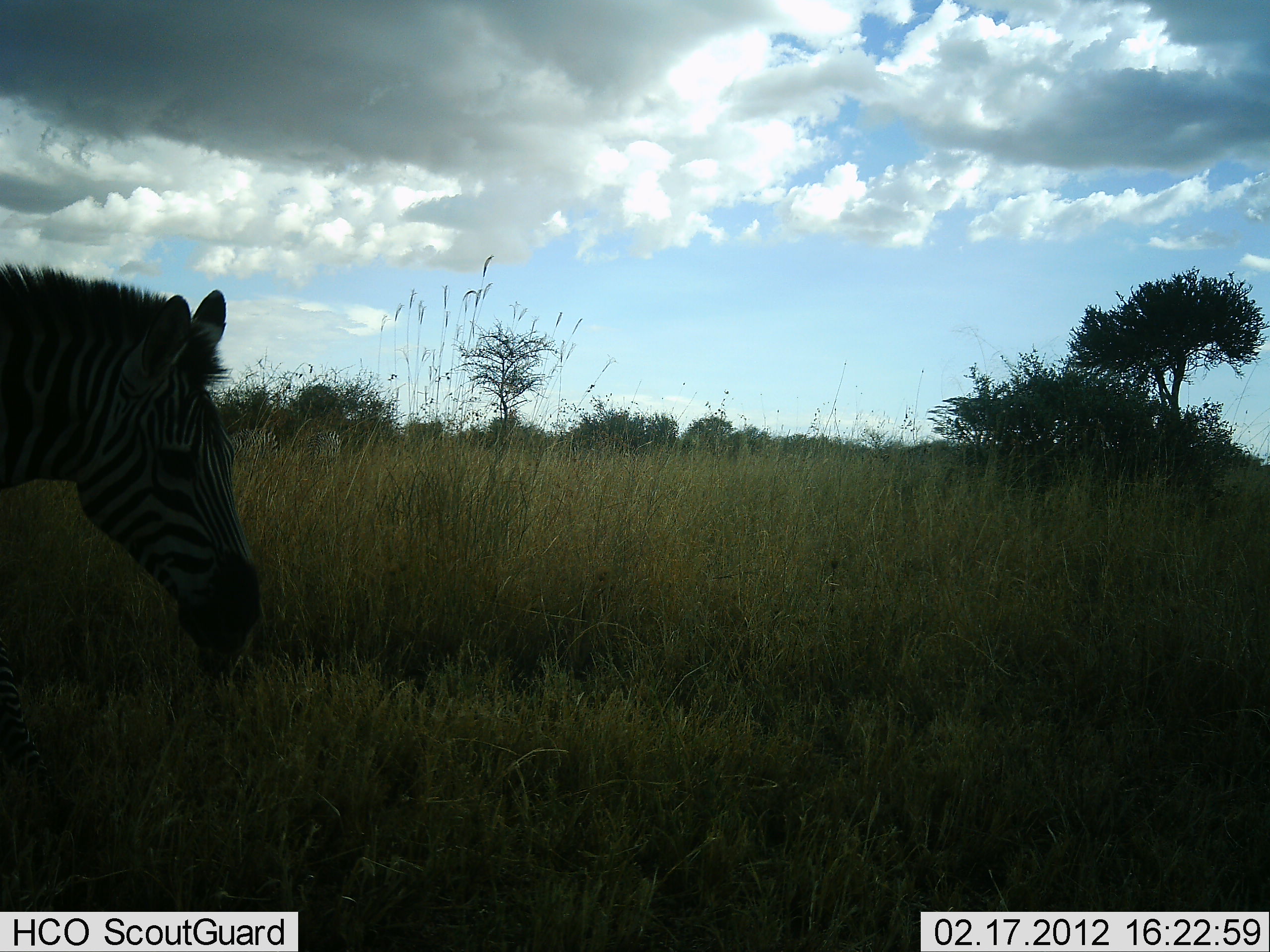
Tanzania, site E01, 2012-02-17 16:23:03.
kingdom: Animalia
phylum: Chordata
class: Mammalia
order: Perissodactyla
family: Equidae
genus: Equus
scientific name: Equus quagga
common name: plains zebra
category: zebra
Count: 1.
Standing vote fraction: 82%.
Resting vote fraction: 0%.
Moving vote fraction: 12%.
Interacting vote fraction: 0%.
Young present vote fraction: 0%.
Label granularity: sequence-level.